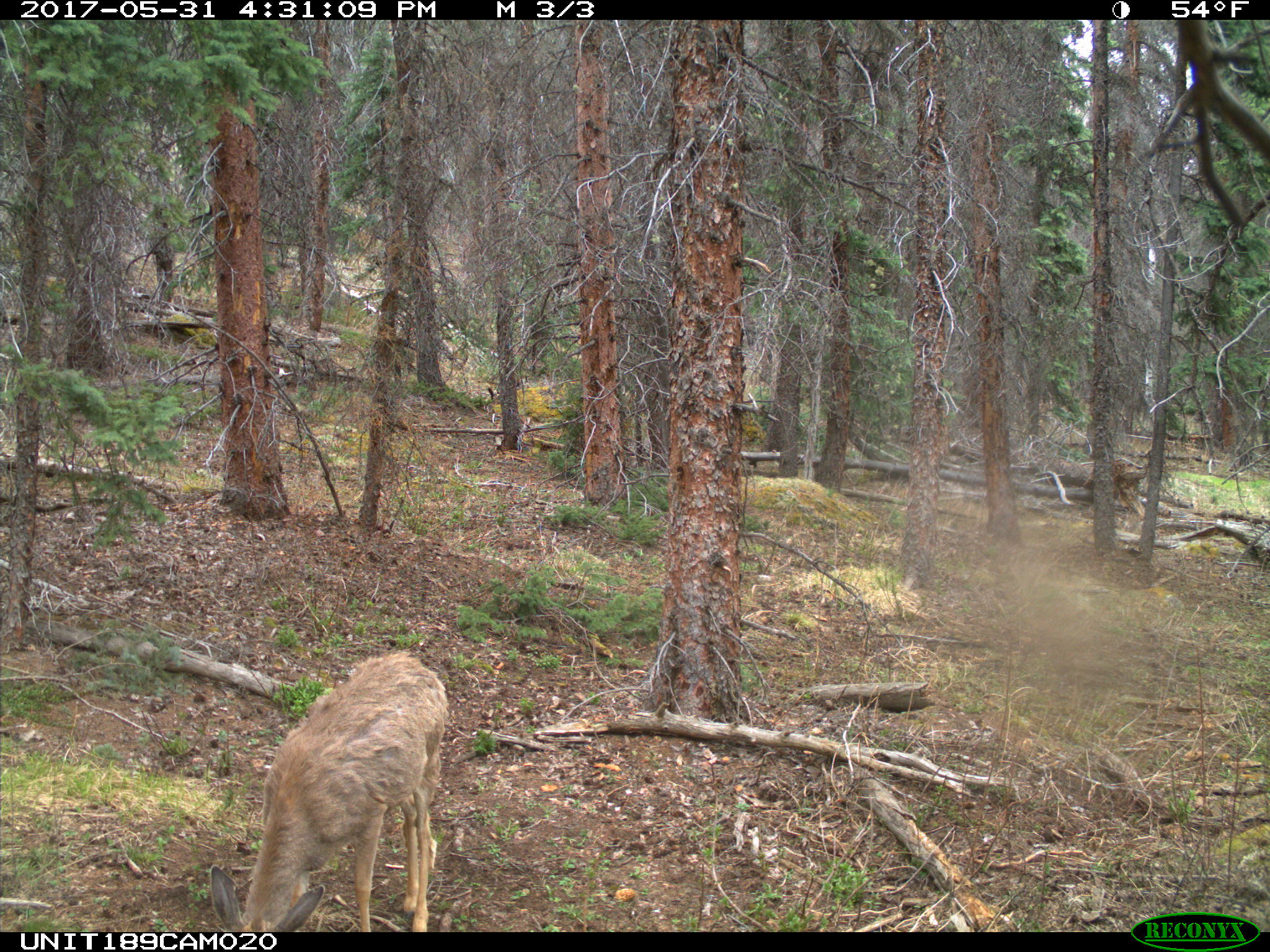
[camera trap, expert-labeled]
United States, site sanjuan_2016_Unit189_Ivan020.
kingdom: Animalia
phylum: Chordata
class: Mammalia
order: Artiodactyla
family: Cervidae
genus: Odocoileus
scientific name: Odocoileus hemionus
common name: mule deer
Odocoileus hemionus (mule deer).